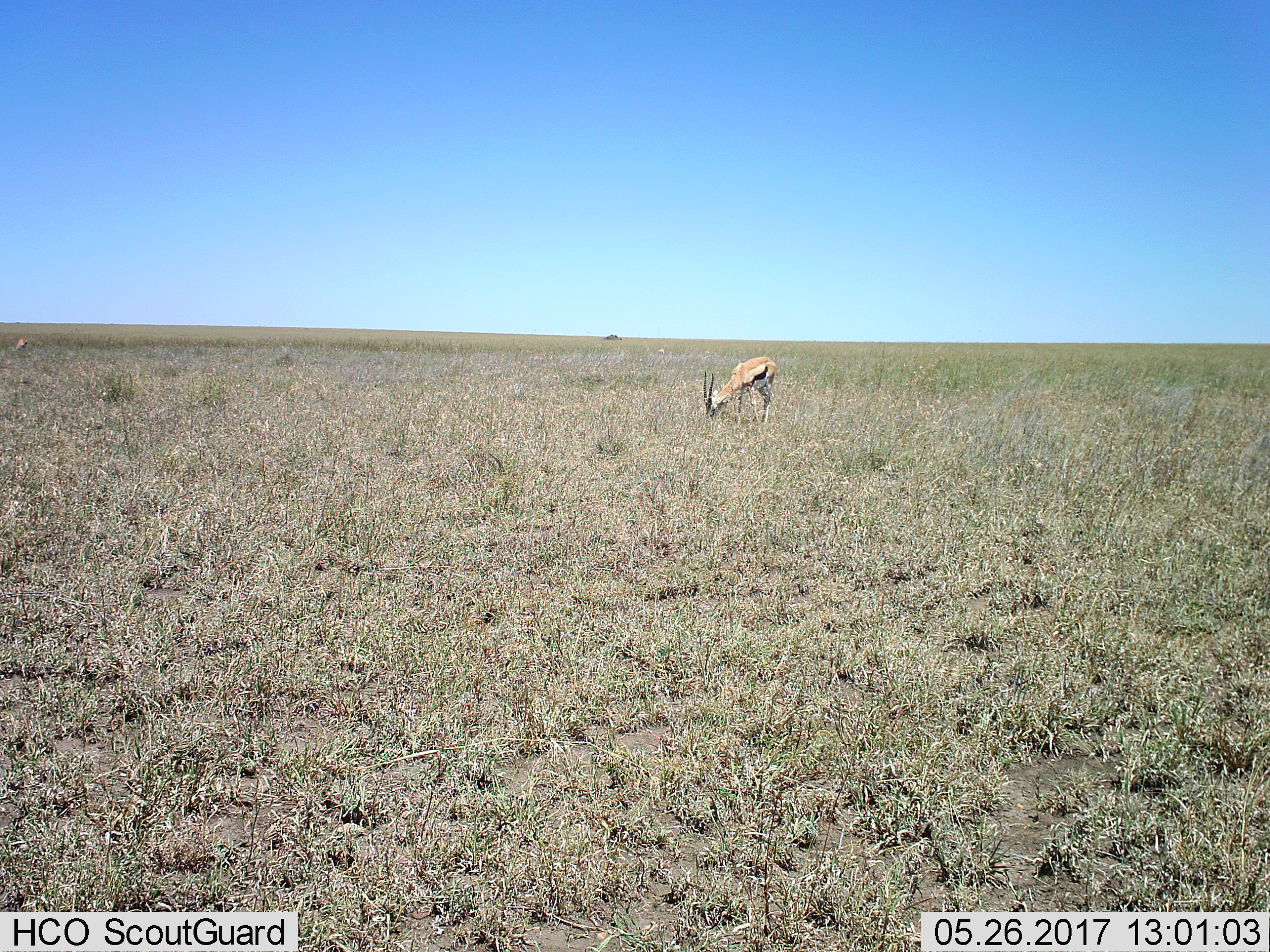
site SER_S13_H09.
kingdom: Animalia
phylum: Chordata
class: Mammalia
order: Artiodactyla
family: Bovidae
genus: Eudorcas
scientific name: Eudorcas thomsonii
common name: thomson's gazelle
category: gazellethomsons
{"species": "gazellethomsons (thomson's gazelle) (Eudorcas thomsonii)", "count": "1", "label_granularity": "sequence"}